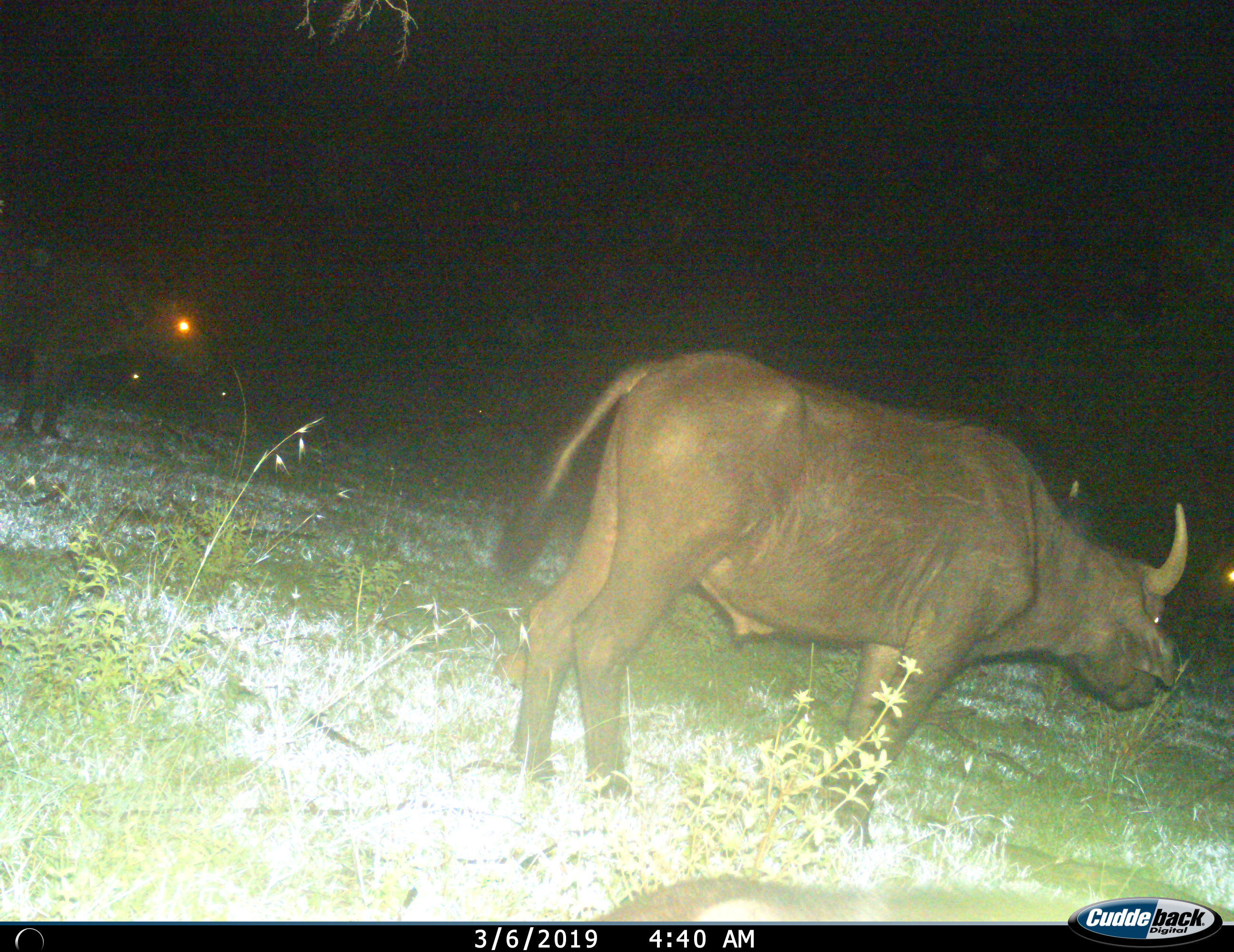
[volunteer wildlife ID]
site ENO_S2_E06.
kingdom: Animalia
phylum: Chordata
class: Mammalia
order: Artiodactyla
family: Bovidae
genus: Syncerus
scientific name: Syncerus caffer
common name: african buffalo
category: buffalo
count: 2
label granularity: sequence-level